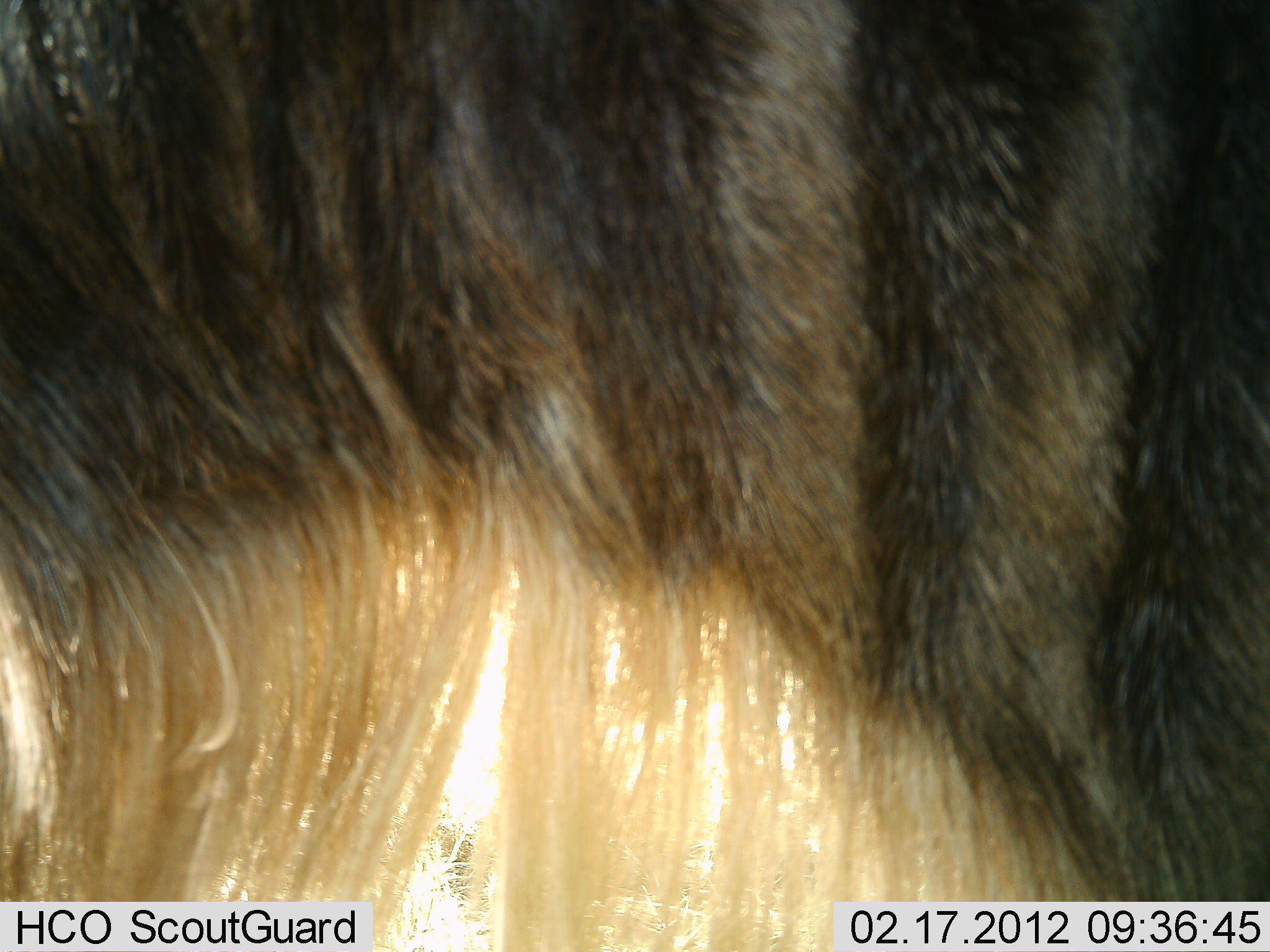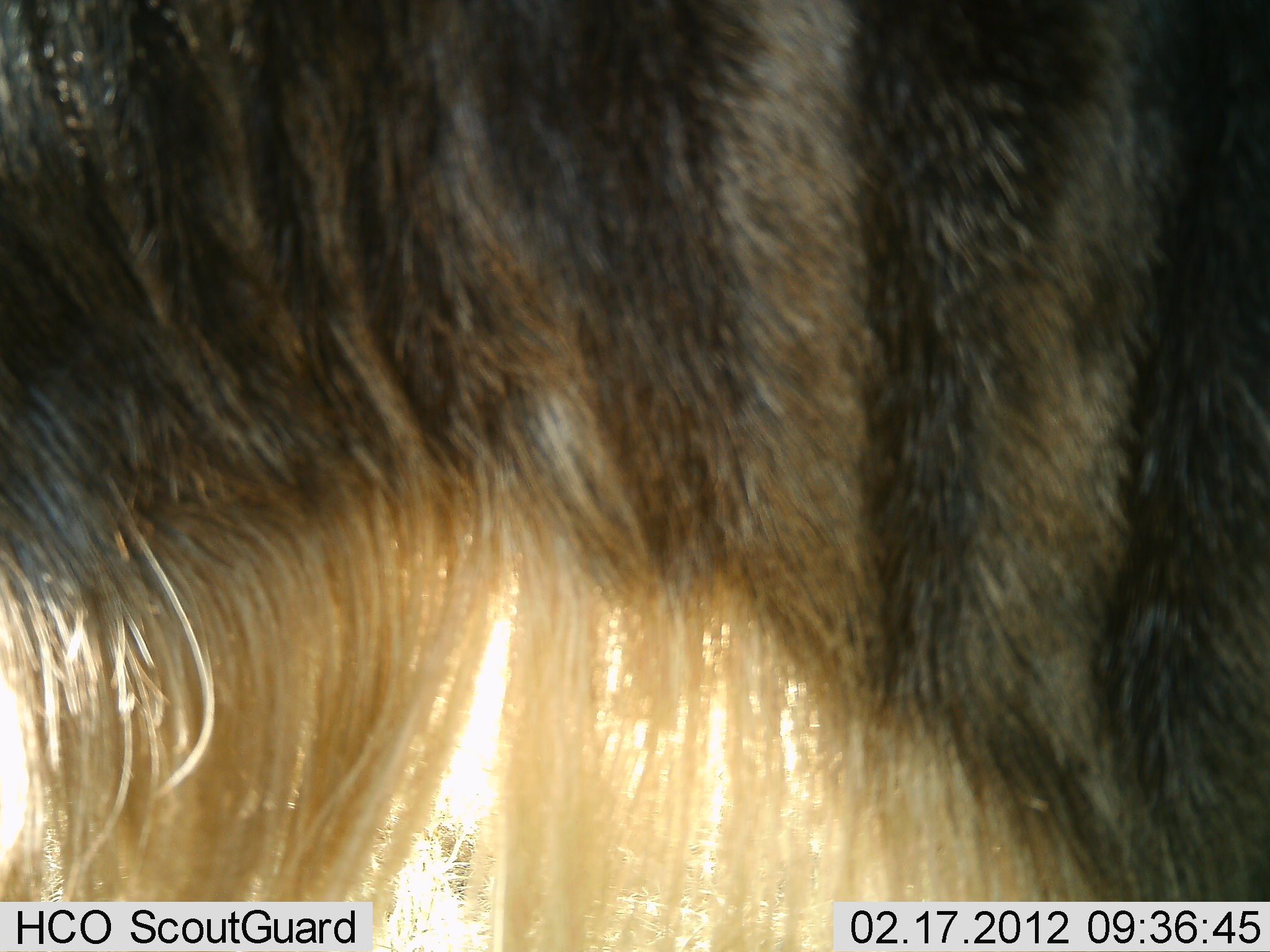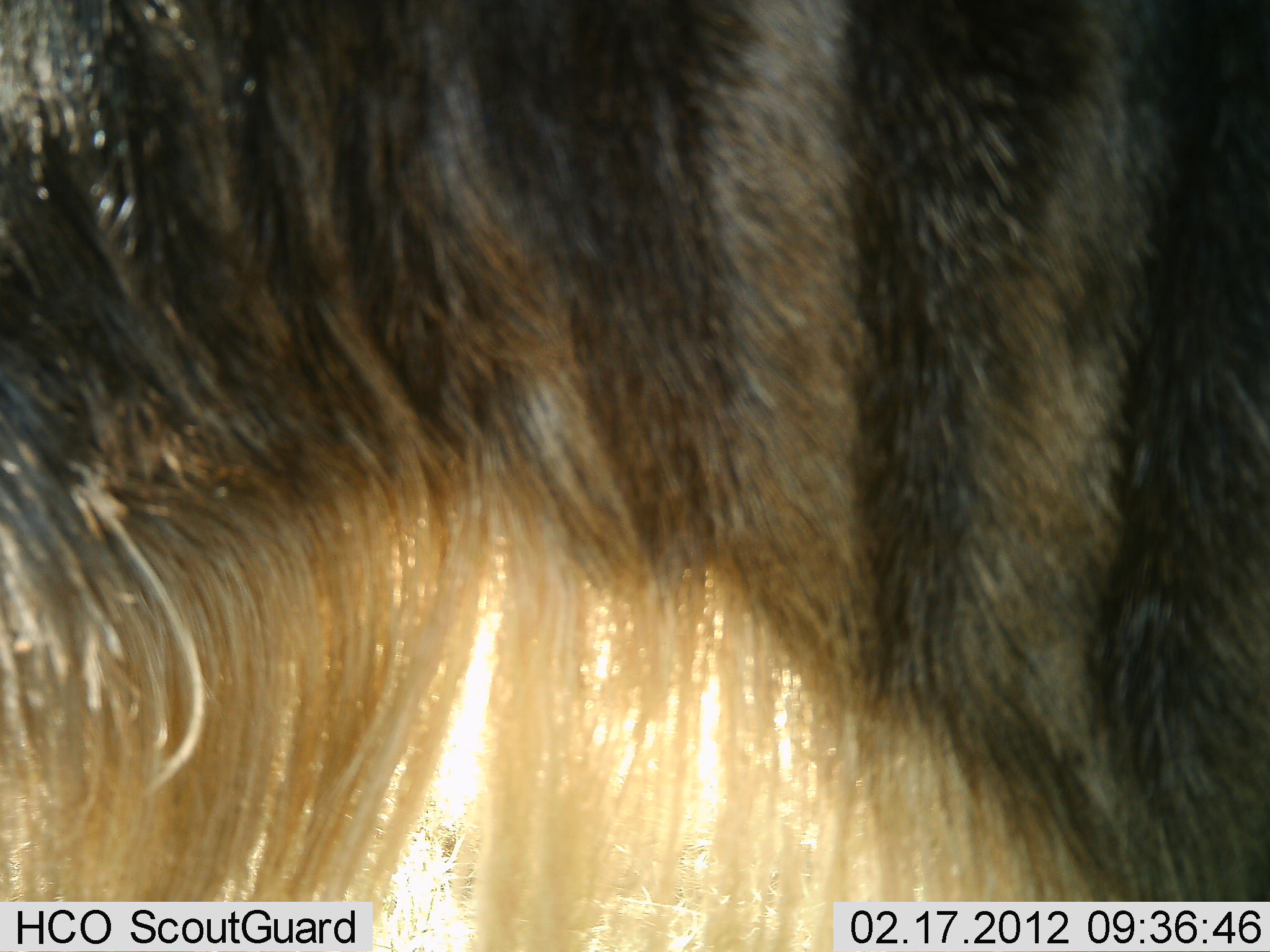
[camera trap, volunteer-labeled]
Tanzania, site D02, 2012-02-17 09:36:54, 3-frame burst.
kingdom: Animalia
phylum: Chordata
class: Mammalia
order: Artiodactyla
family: Bovidae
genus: Connochaetes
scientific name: Connochaetes taurinus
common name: blue wildebeest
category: wildebeest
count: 1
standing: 94%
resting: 0%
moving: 6%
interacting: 0%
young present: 0%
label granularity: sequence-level